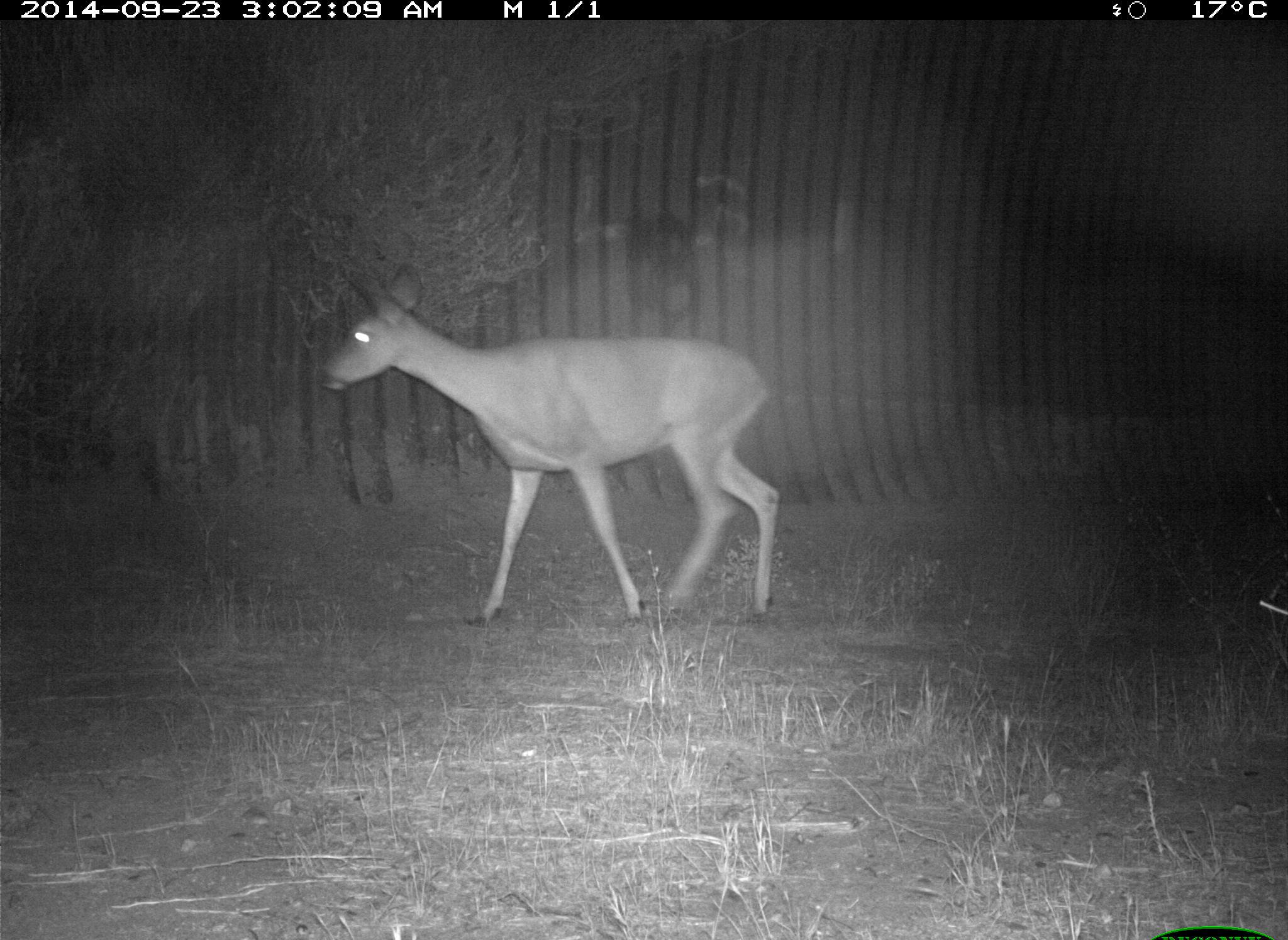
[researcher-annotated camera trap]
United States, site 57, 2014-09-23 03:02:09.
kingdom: Animalia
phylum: Chordata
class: Mammalia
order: Artiodactyla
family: Cervidae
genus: Odocoileus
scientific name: Odocoileus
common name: deer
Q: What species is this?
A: Deer (Odocoileus).